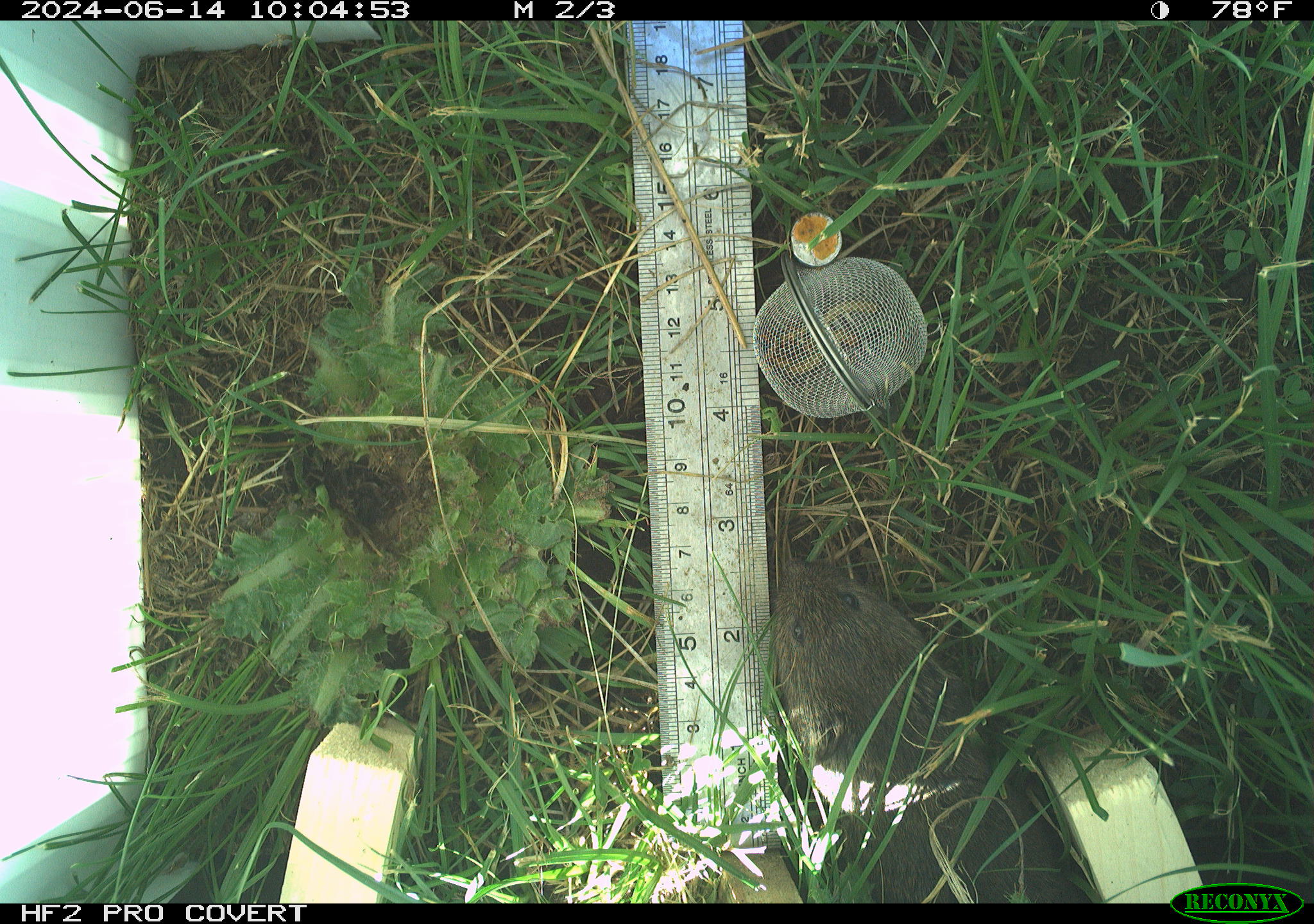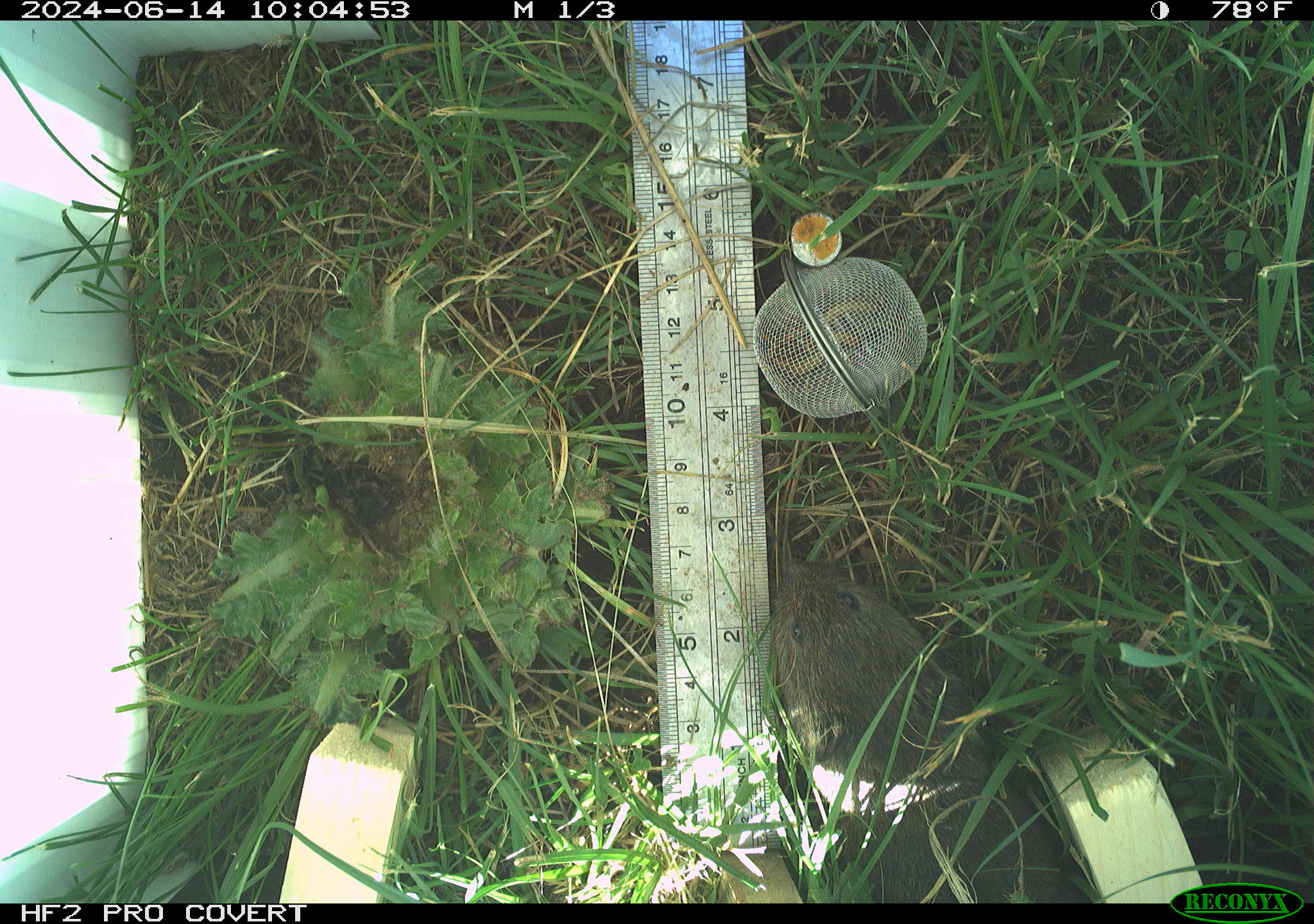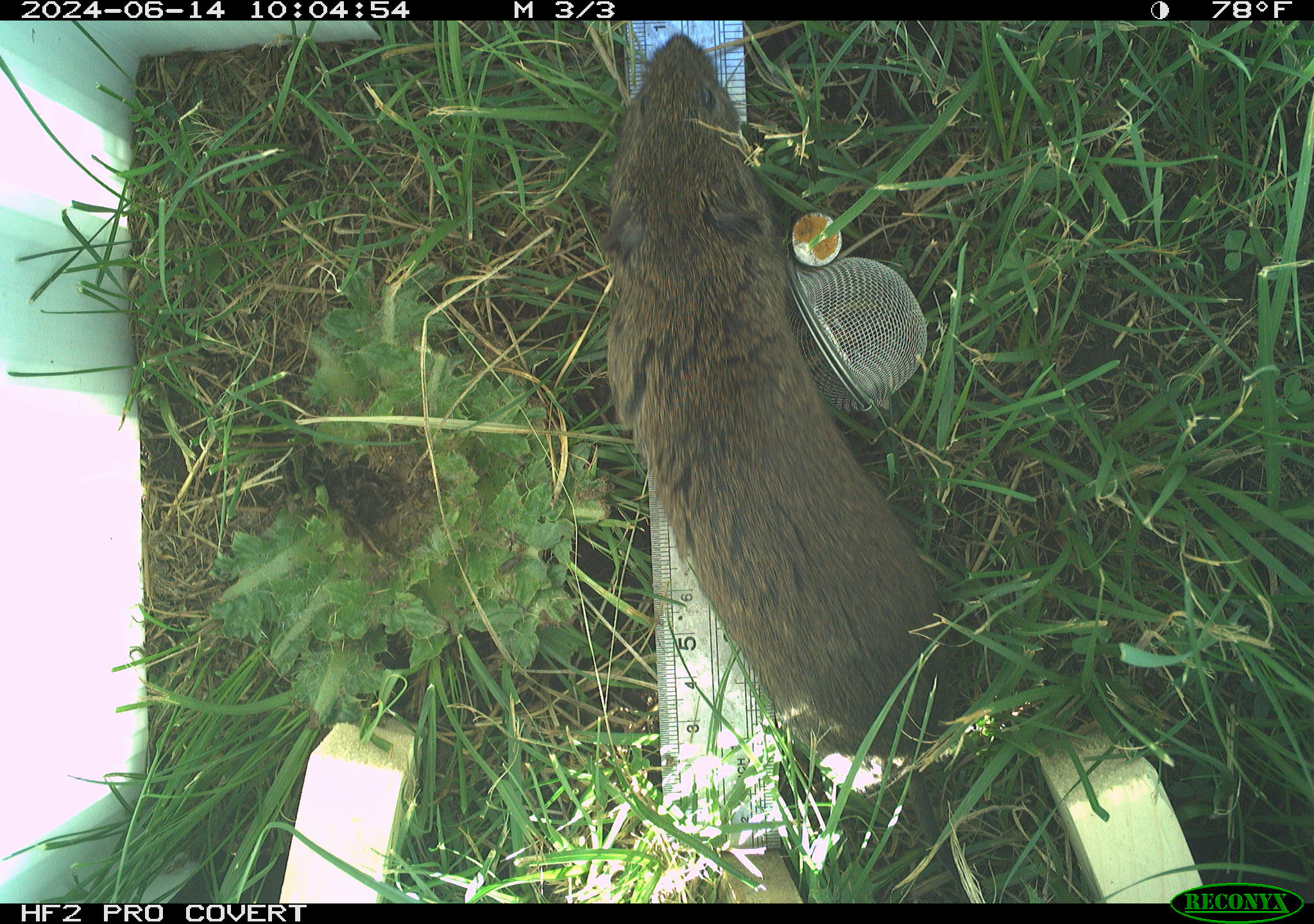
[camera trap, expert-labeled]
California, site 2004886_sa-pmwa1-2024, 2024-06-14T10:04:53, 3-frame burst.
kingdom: Animalia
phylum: Chordata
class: Mammalia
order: Rodentia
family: Cricetidae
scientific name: Arvicolinae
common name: voles, lemmings, and muskrats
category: arvicolinae subfamily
Arvicolinae subfamily (voles, lemmings, and muskrats) (Arvicolinae).